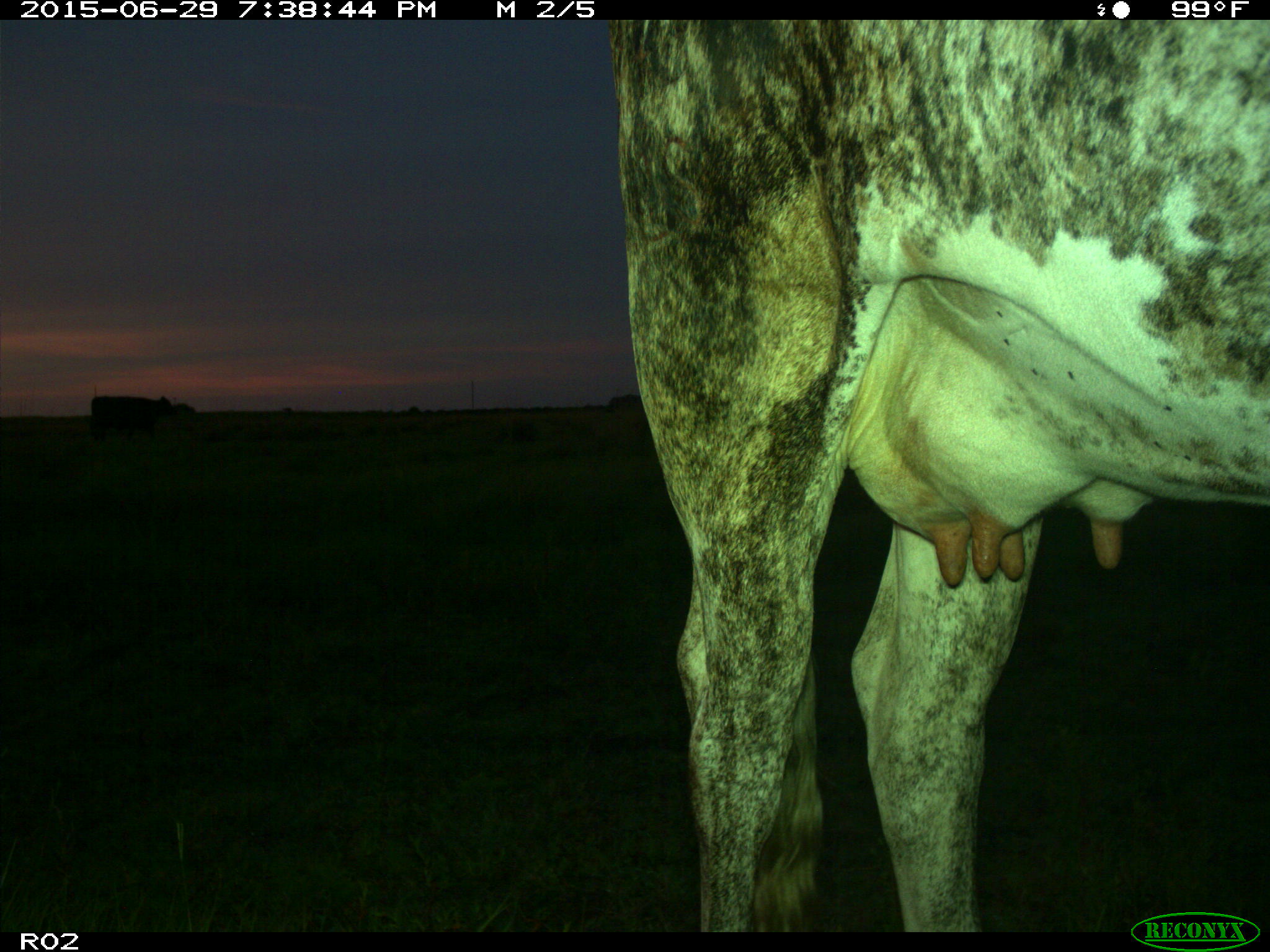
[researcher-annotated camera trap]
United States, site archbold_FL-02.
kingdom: Animalia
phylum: Chordata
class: Mammalia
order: Artiodactyla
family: Bovidae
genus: Bos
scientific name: Bos taurus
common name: domestic cow